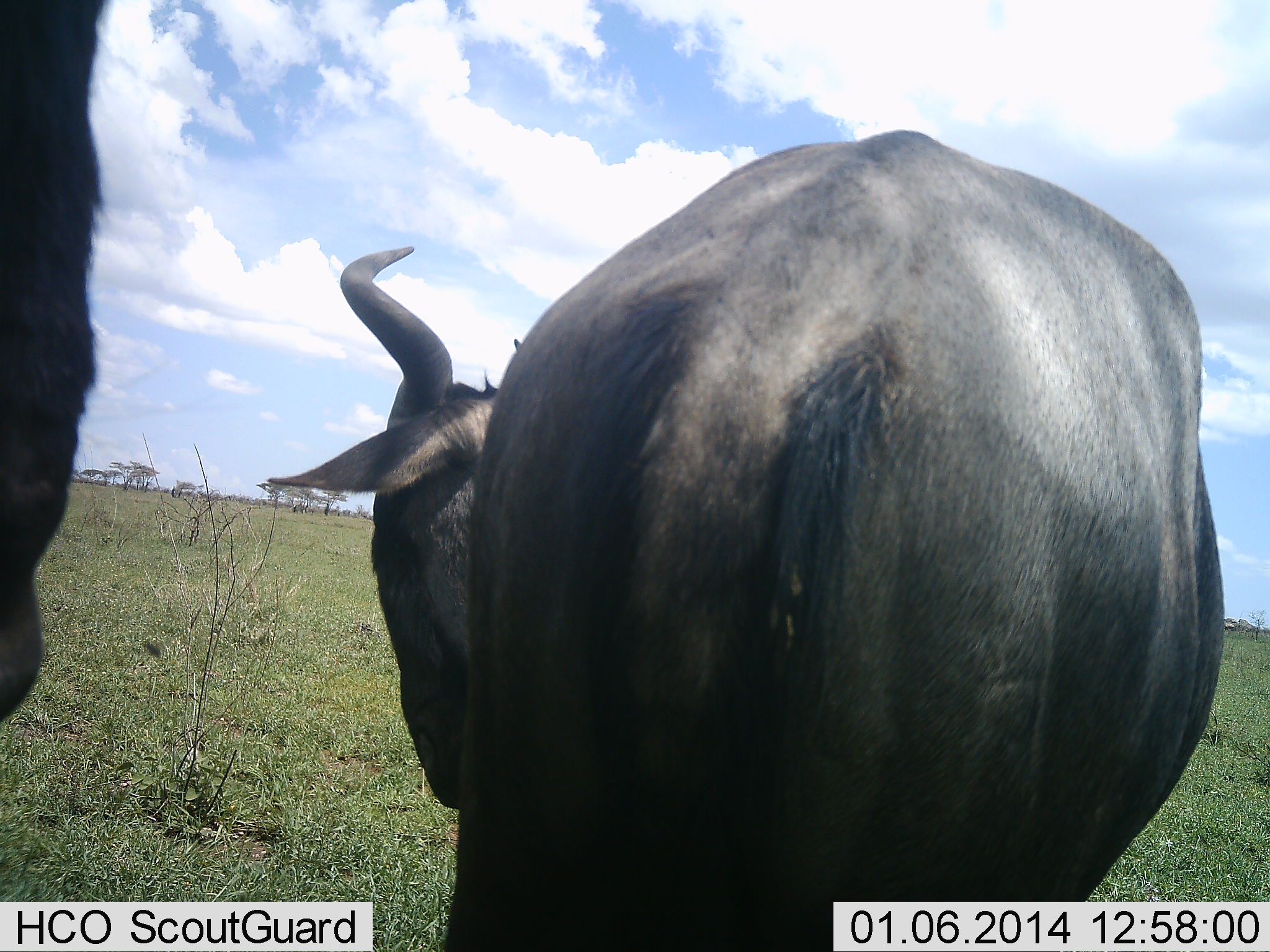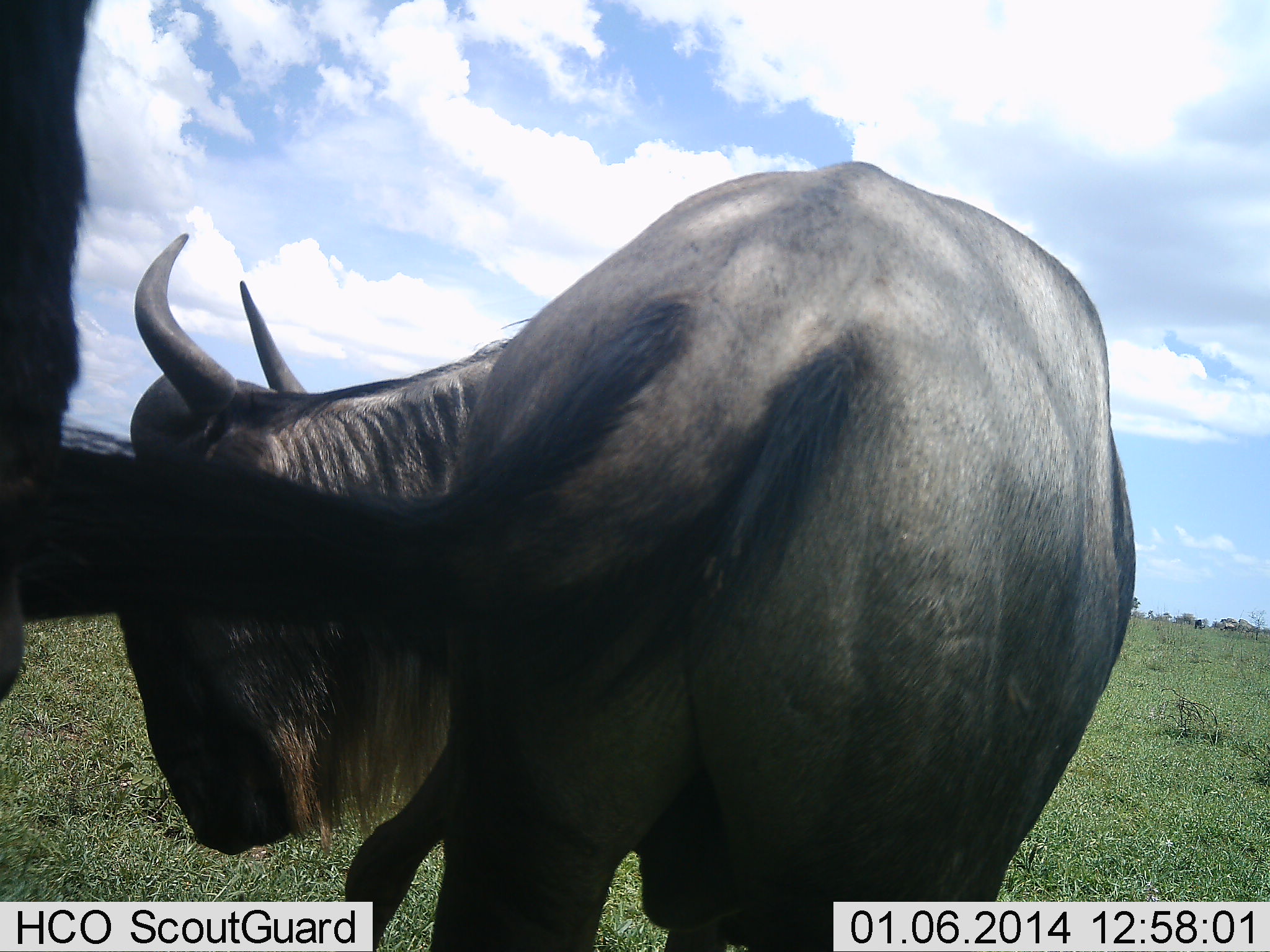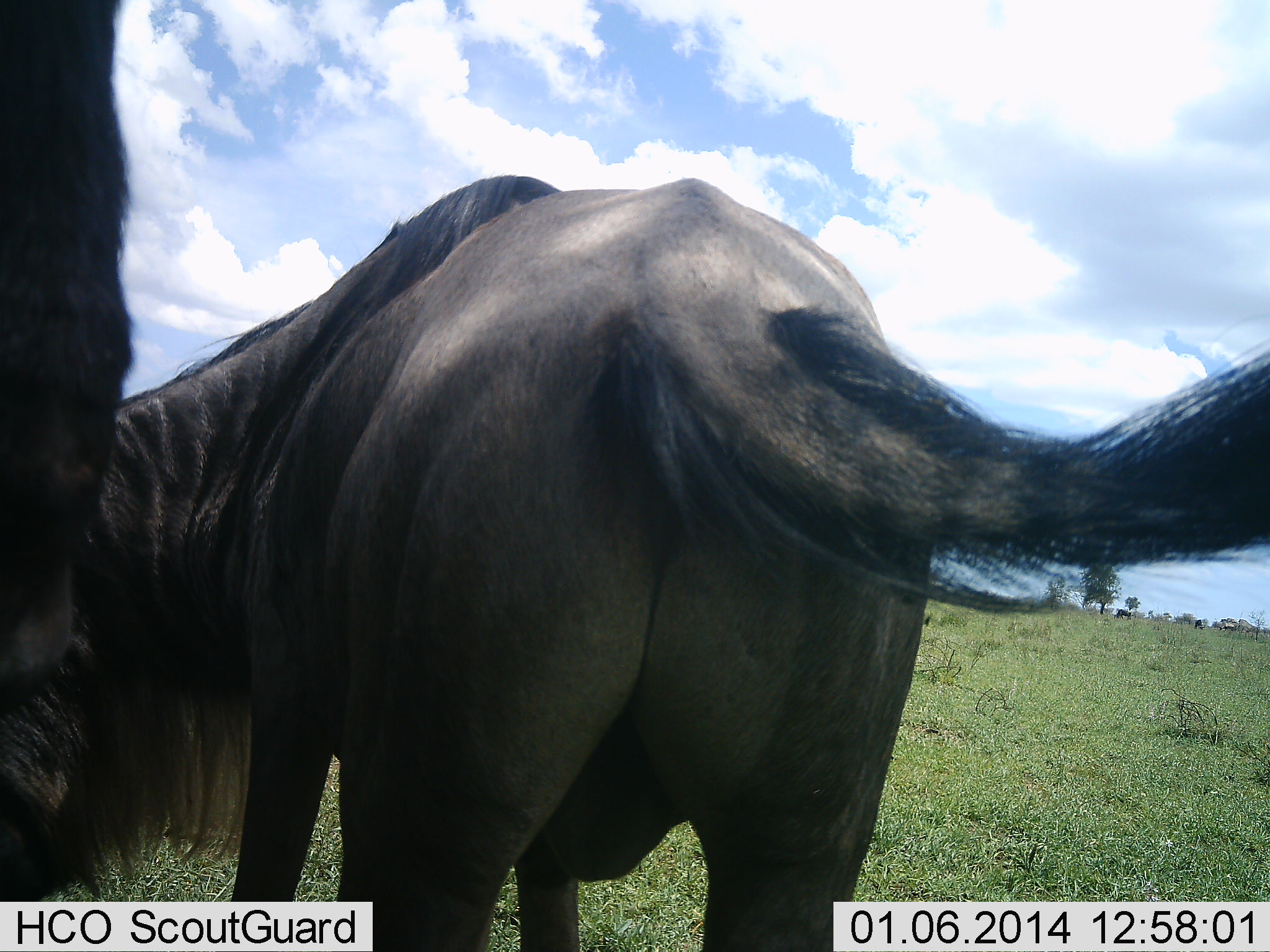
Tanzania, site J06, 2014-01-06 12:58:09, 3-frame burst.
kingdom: Animalia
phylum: Chordata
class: Mammalia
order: Artiodactyla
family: Bovidae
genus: Connochaetes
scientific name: Connochaetes taurinus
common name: blue wildebeest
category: wildebeest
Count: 2.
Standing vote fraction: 60%.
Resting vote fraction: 0%.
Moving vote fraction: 30%.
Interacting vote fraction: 30%.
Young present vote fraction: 0%.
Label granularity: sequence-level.